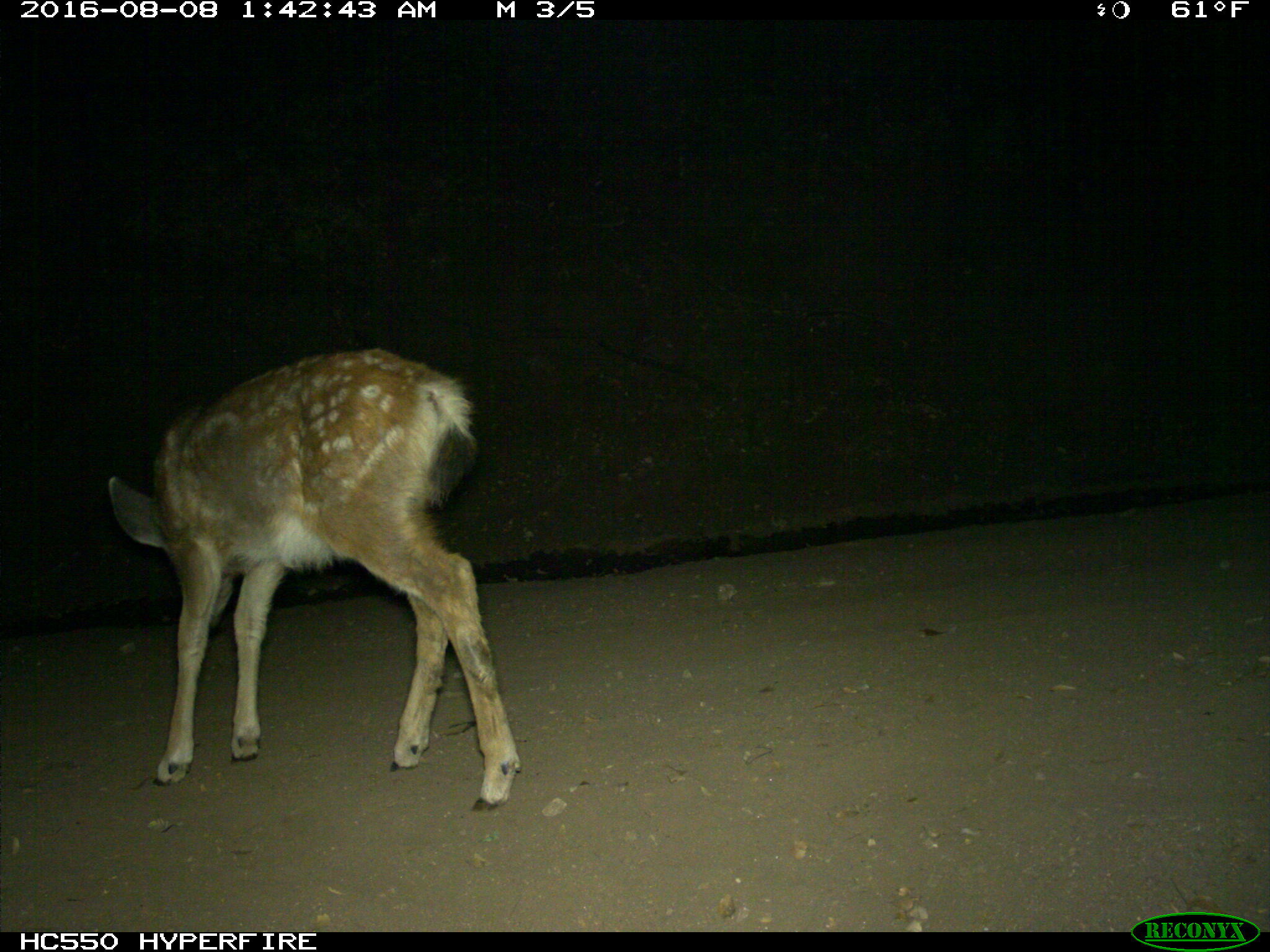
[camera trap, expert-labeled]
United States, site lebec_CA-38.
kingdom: Animalia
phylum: Chordata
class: Mammalia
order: Artiodactyla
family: Cervidae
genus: Odocoileus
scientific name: Odocoileus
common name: deer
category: unidentified deer